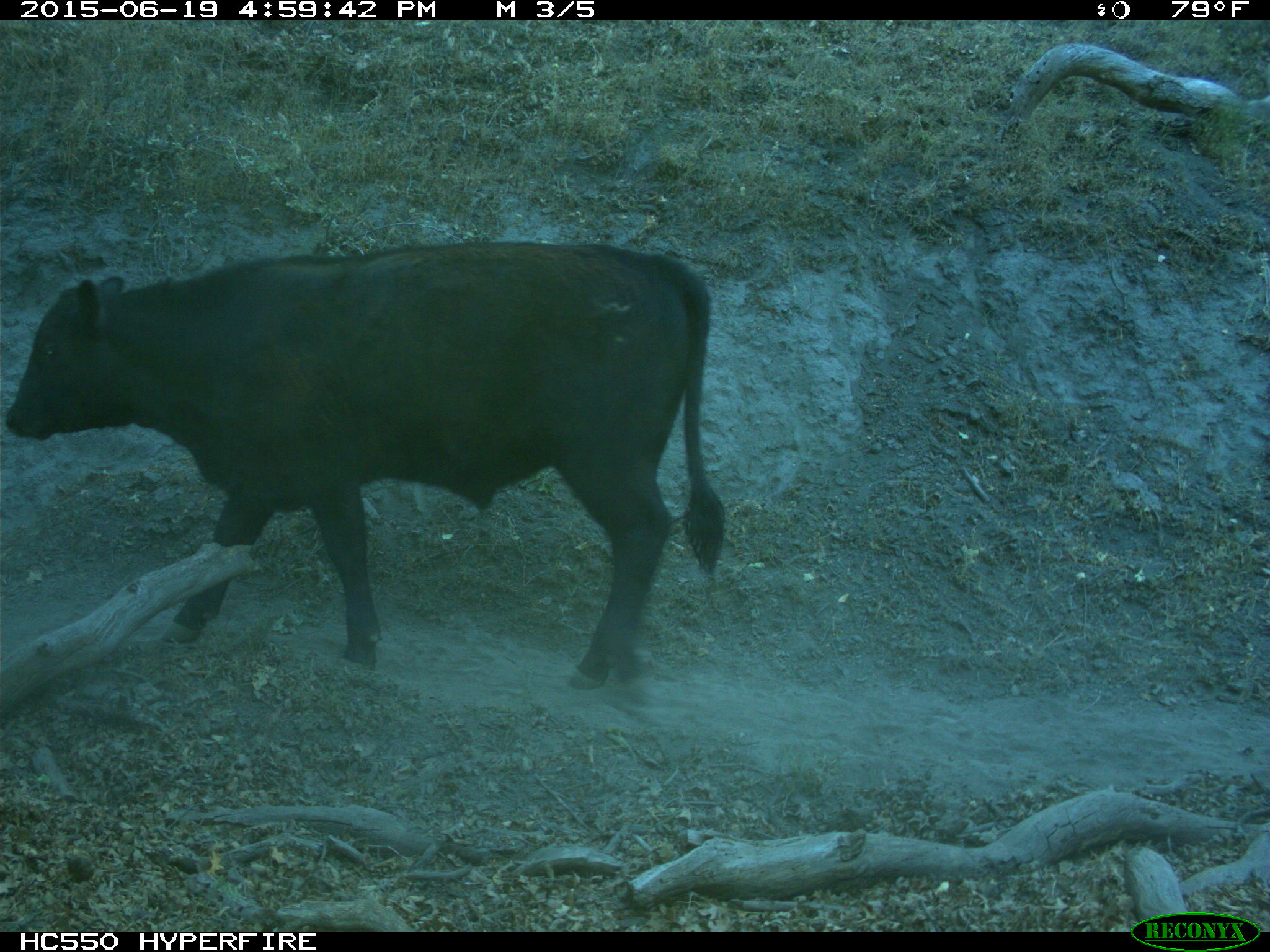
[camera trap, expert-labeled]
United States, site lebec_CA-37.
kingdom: Animalia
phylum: Chordata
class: Mammalia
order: Artiodactyla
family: Bovidae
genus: Bos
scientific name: Bos taurus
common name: domestic cow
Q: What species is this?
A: Bos taurus (domestic cow).